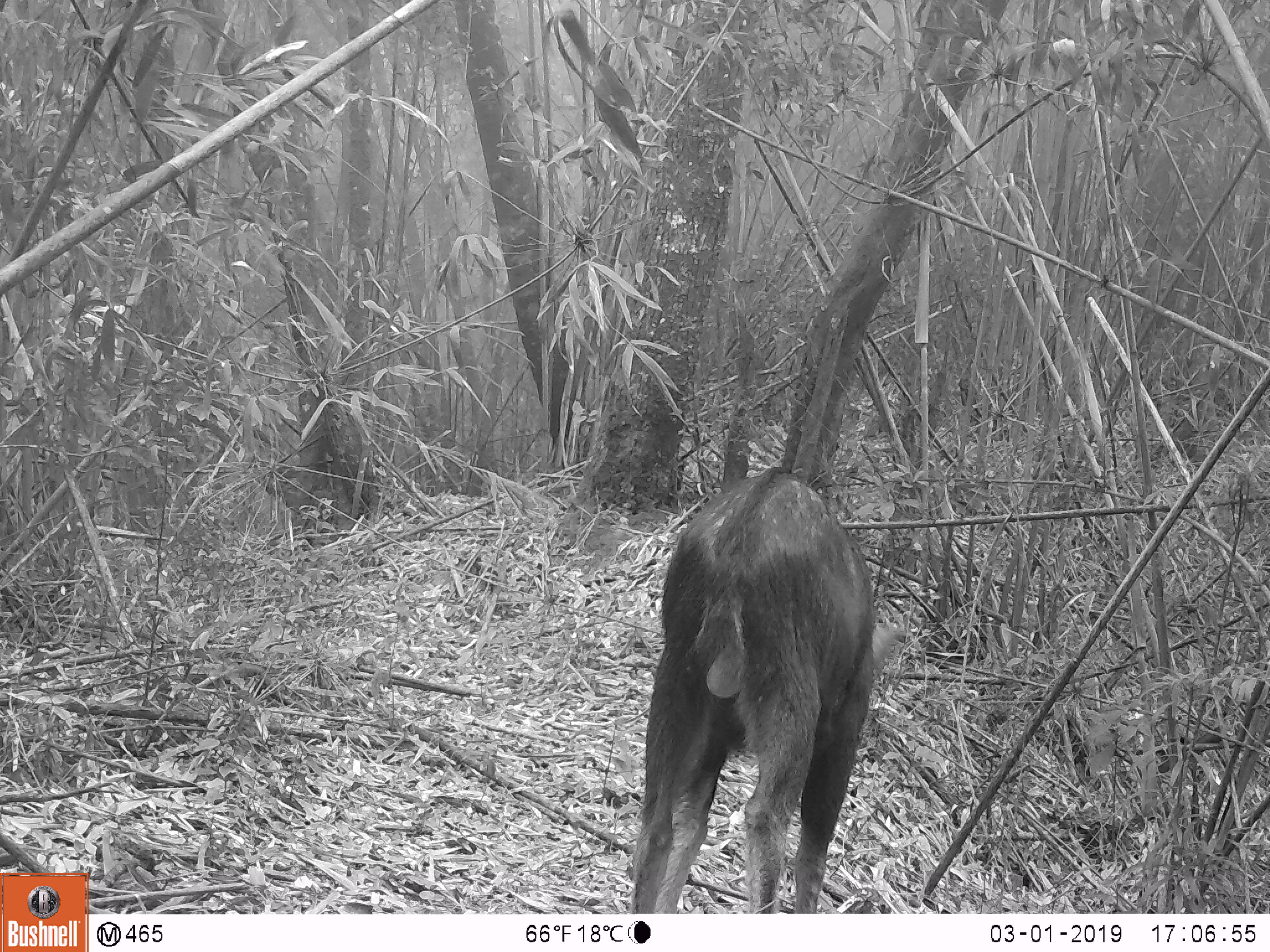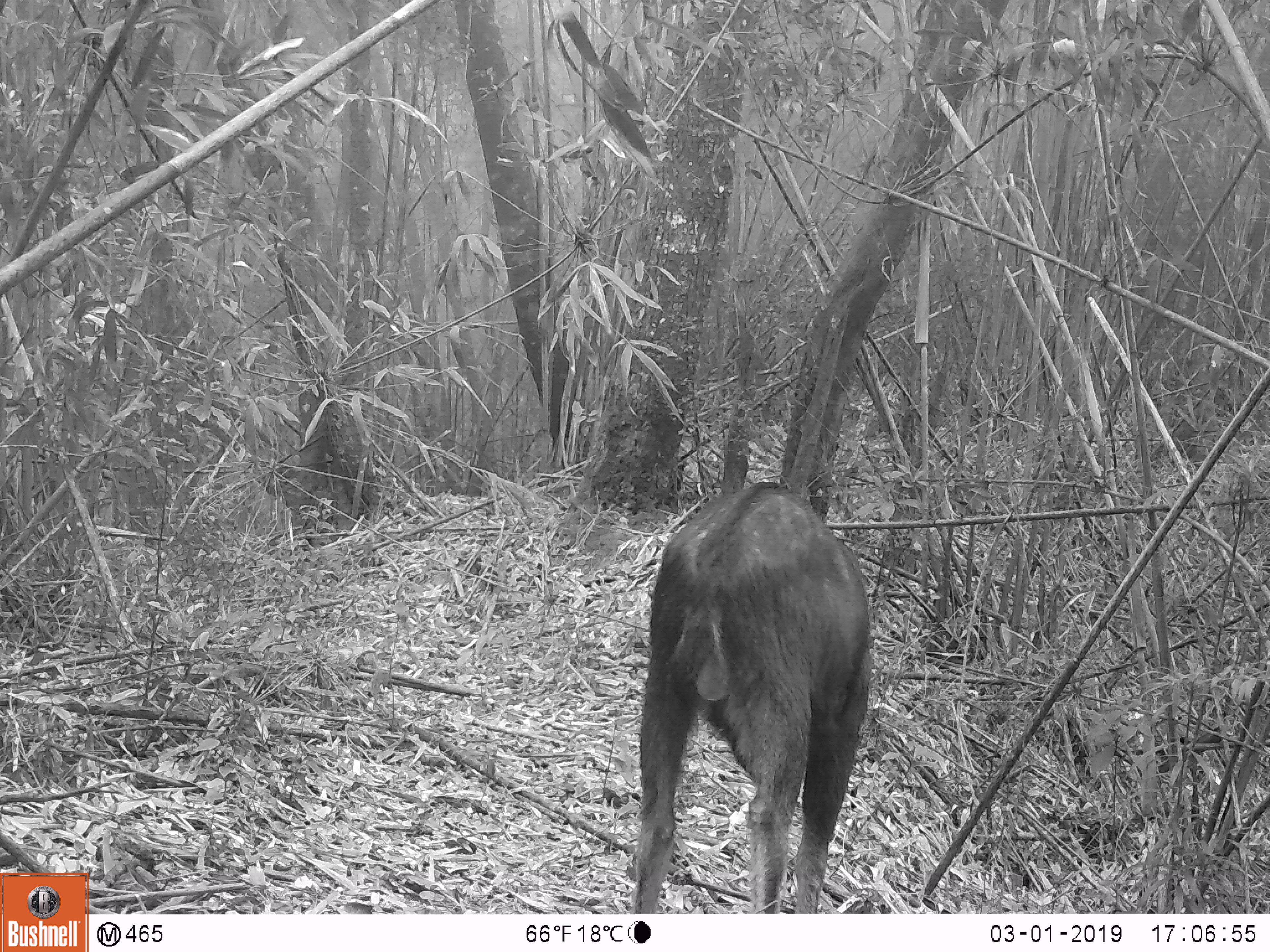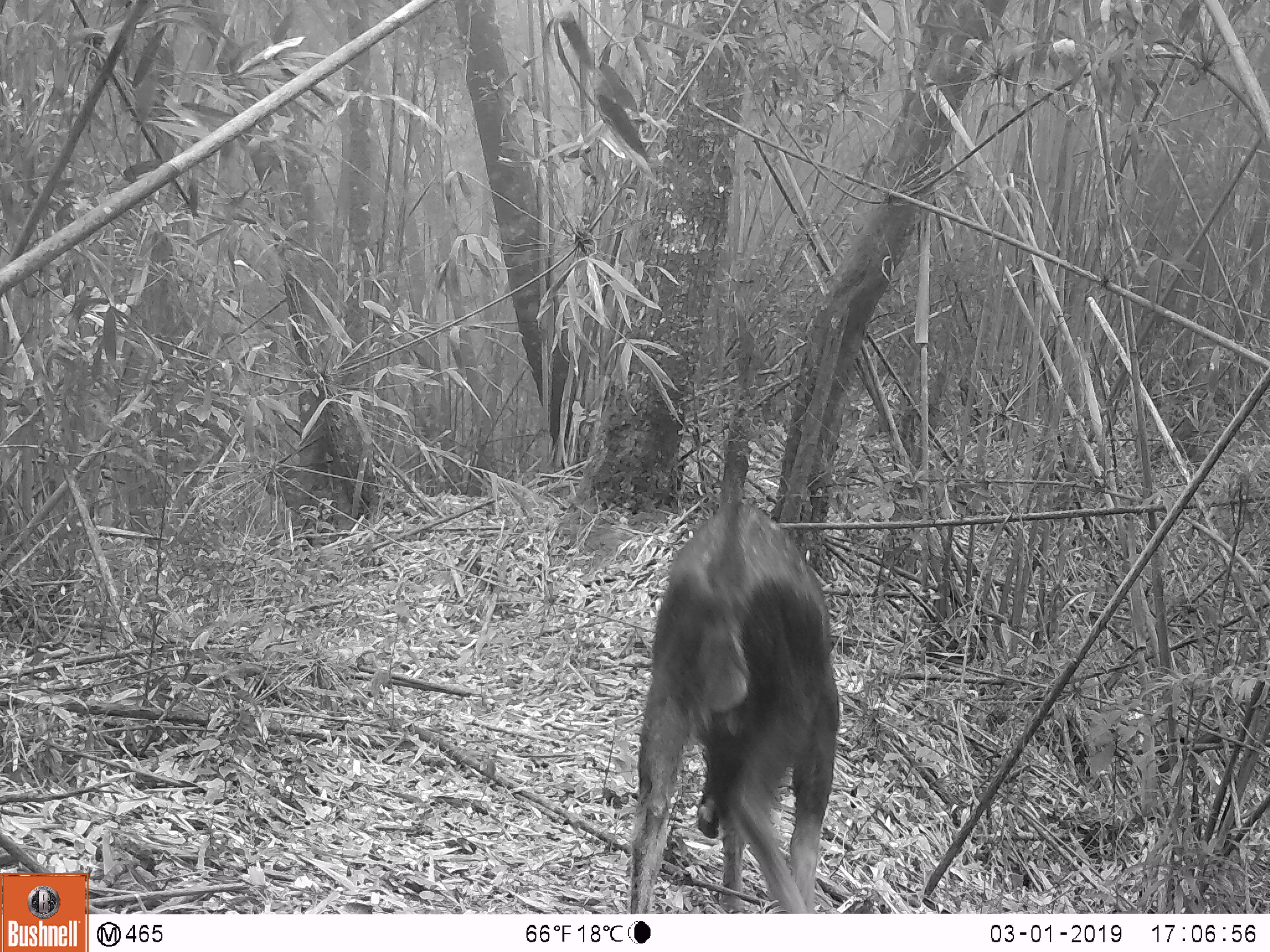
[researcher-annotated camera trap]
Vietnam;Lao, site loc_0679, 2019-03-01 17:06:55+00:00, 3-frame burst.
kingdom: Animalia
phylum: Chordata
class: Mammalia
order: Artiodactyla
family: Bovidae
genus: Capricornis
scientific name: Capricornis sumatraensis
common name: chinese serow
Chinese serow (Capricornis sumatraensis). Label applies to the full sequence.